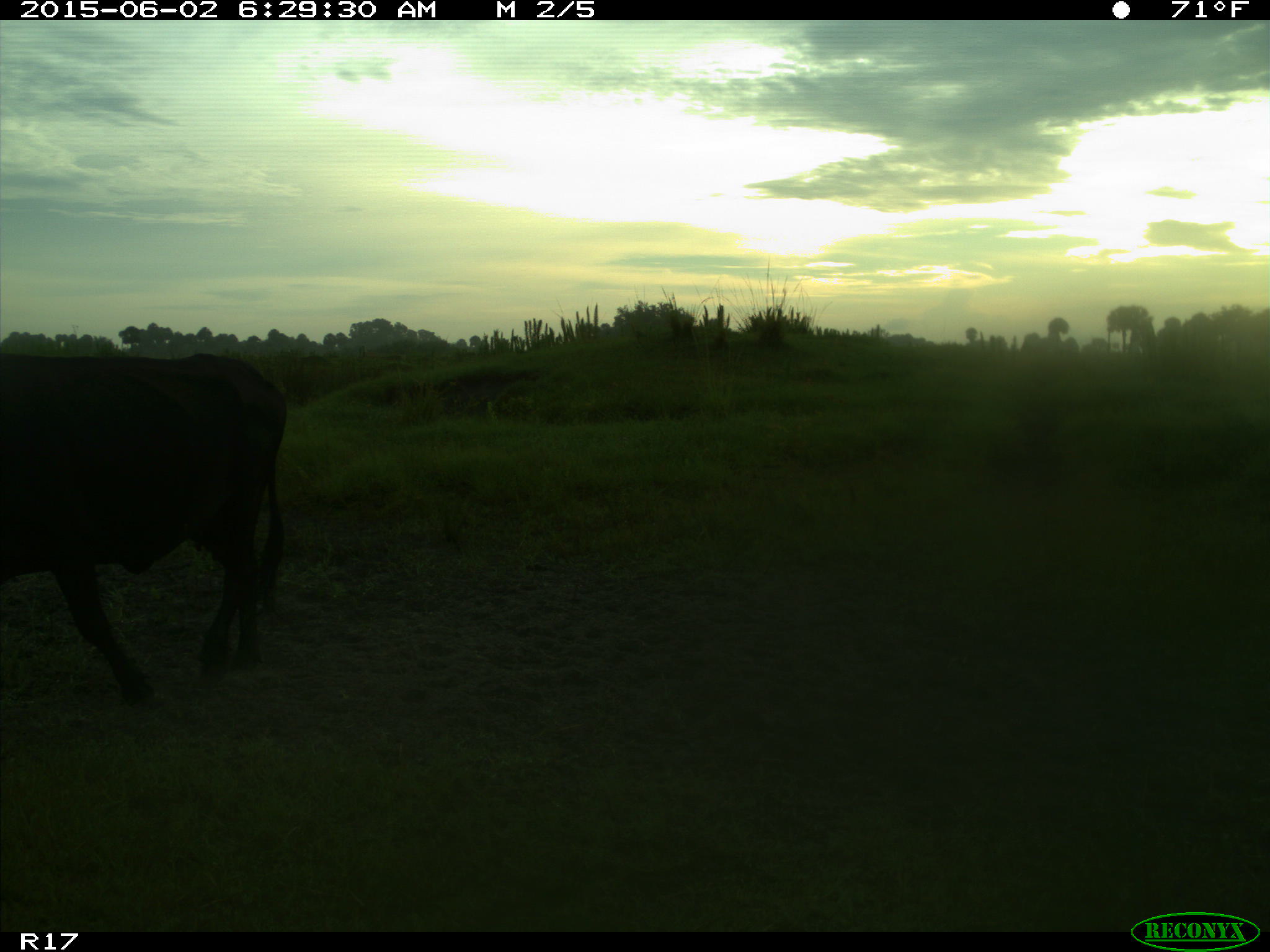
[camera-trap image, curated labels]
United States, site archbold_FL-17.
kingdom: Animalia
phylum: Chordata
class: Mammalia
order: Artiodactyla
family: Bovidae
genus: Bos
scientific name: Bos taurus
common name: domestic cow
Bos taurus (domestic cow).